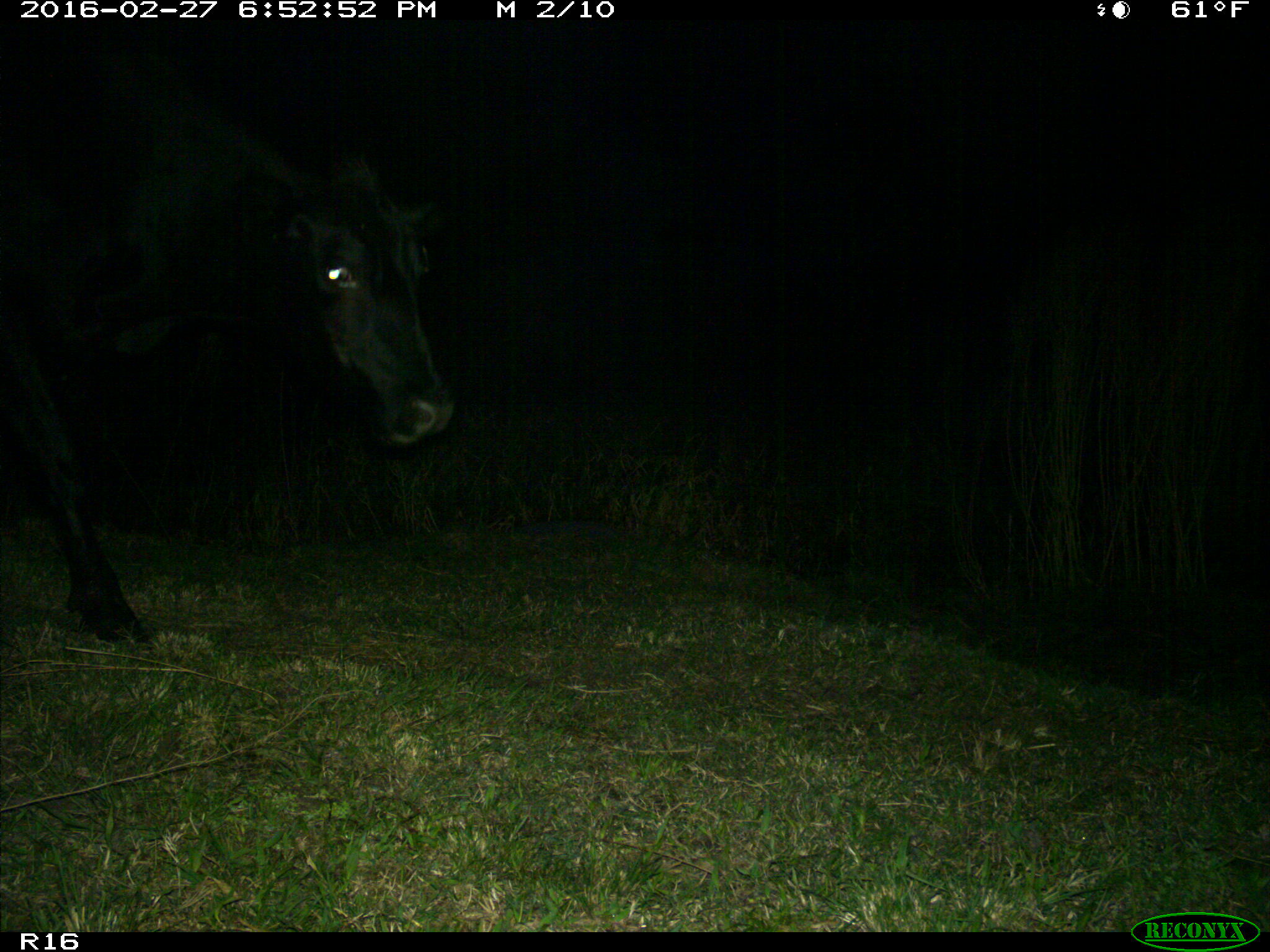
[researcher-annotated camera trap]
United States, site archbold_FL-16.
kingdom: Animalia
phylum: Chordata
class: Mammalia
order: Artiodactyla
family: Bovidae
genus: Bos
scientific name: Bos taurus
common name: domestic cow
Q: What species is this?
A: Bos taurus (domestic cow).